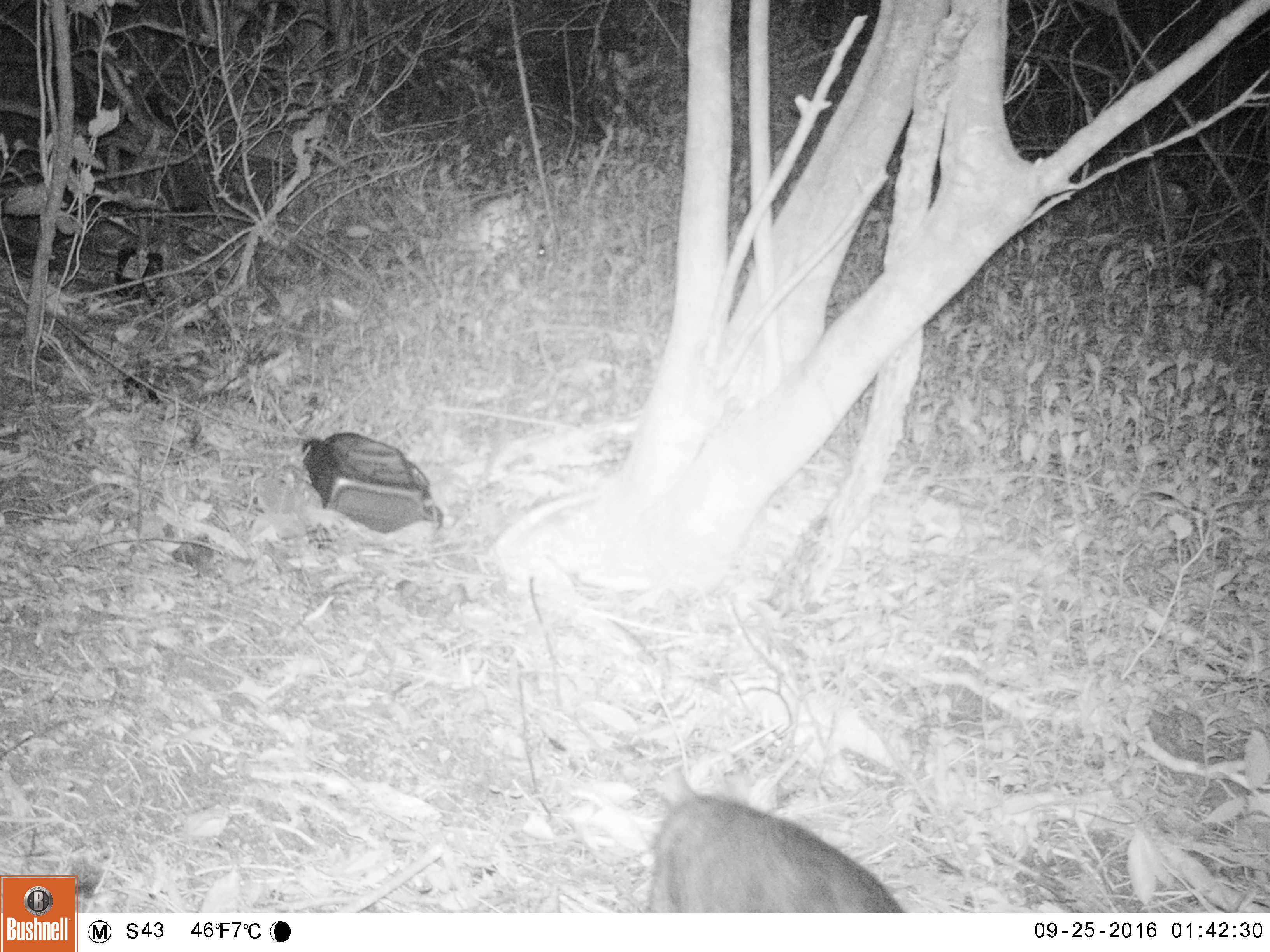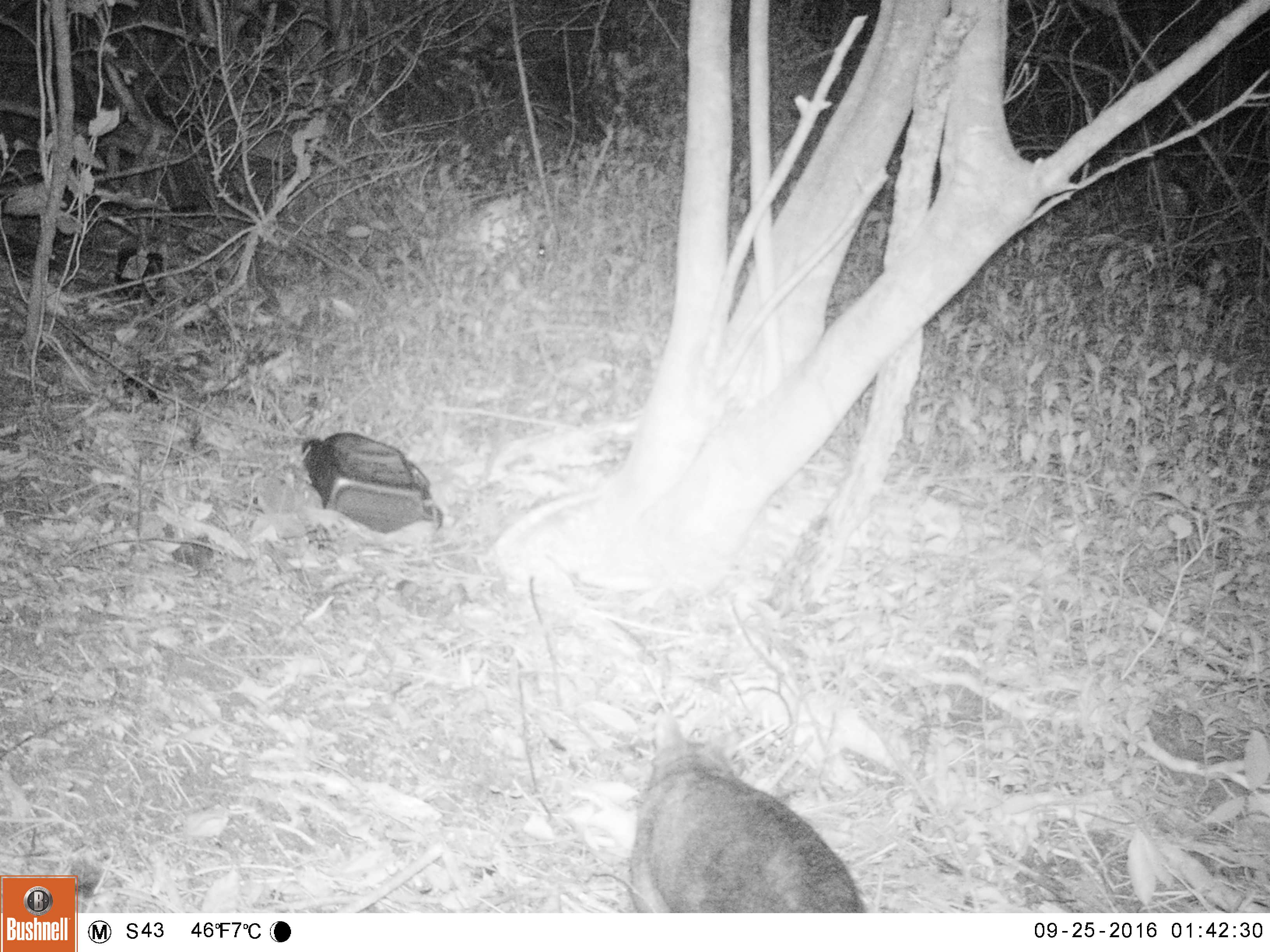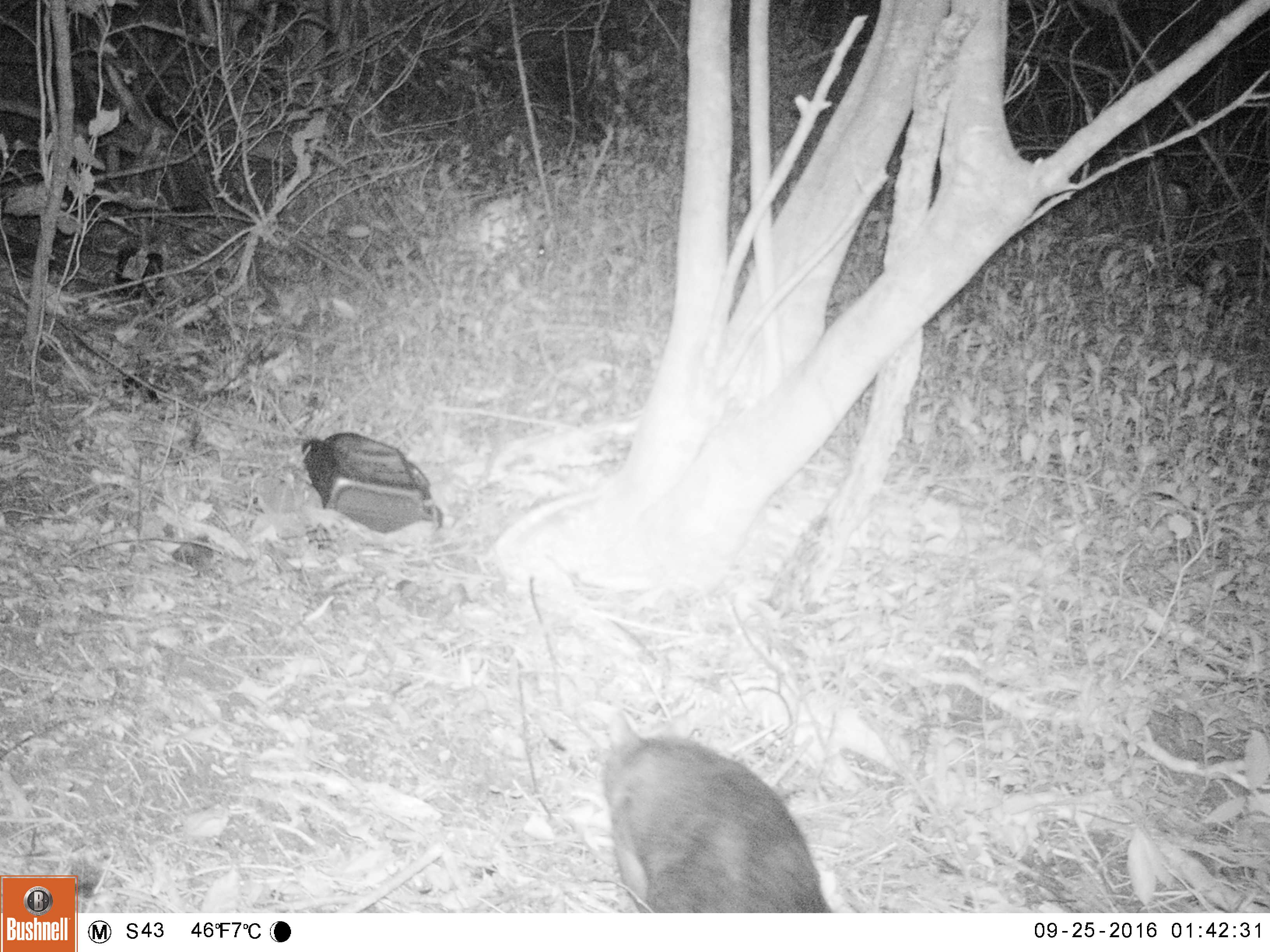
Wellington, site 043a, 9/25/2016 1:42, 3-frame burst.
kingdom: Animalia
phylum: Chordata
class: Mammalia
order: Didelphimorphia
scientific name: Didelphimorphia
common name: possum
Possum (Didelphimorphia).